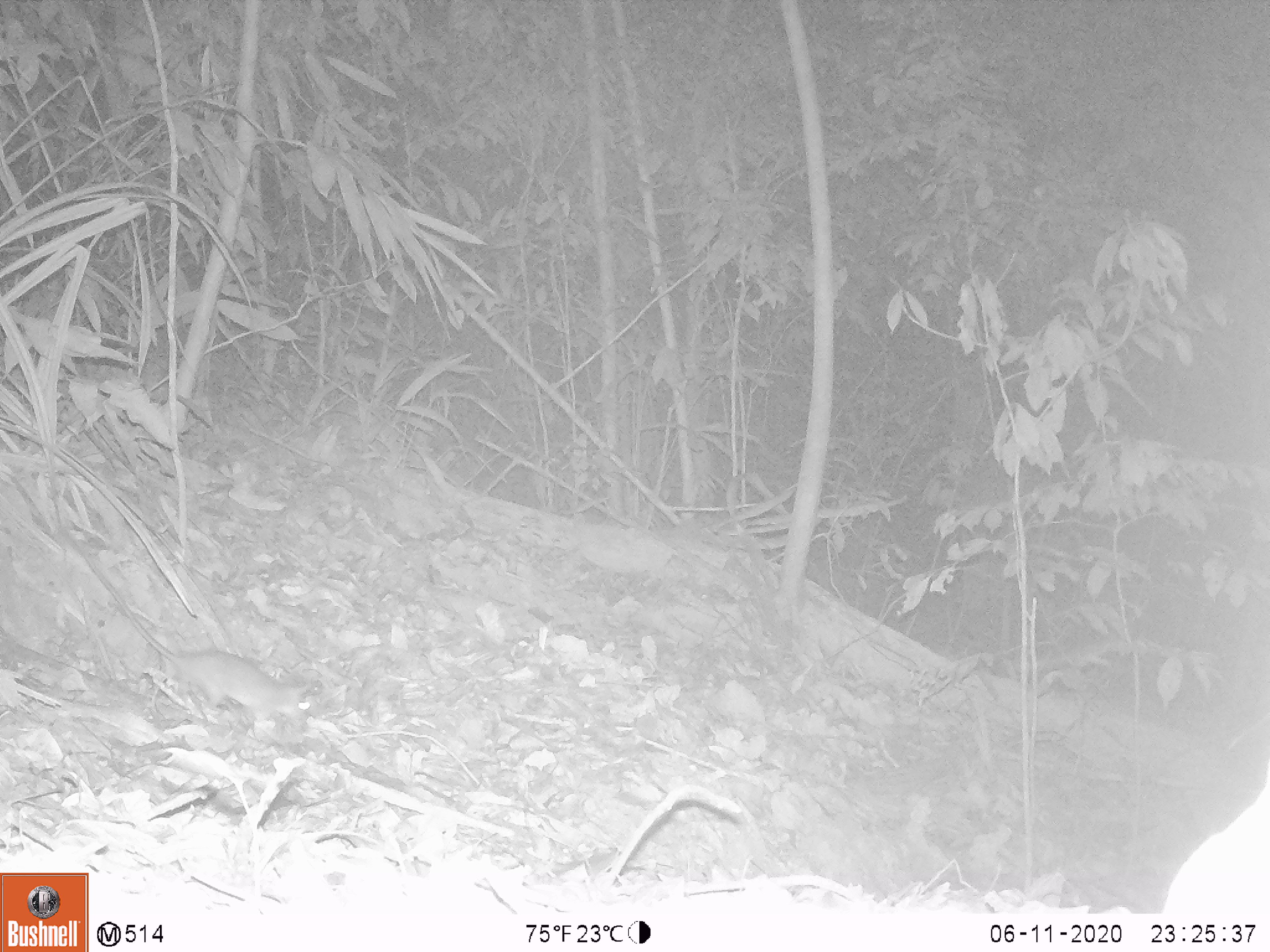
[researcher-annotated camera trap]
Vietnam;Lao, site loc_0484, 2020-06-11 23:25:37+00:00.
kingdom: Animalia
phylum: Chordata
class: Mammalia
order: Rodentia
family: Muridae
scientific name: Muridae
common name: old-world mice and rats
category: unidentified murid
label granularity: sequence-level